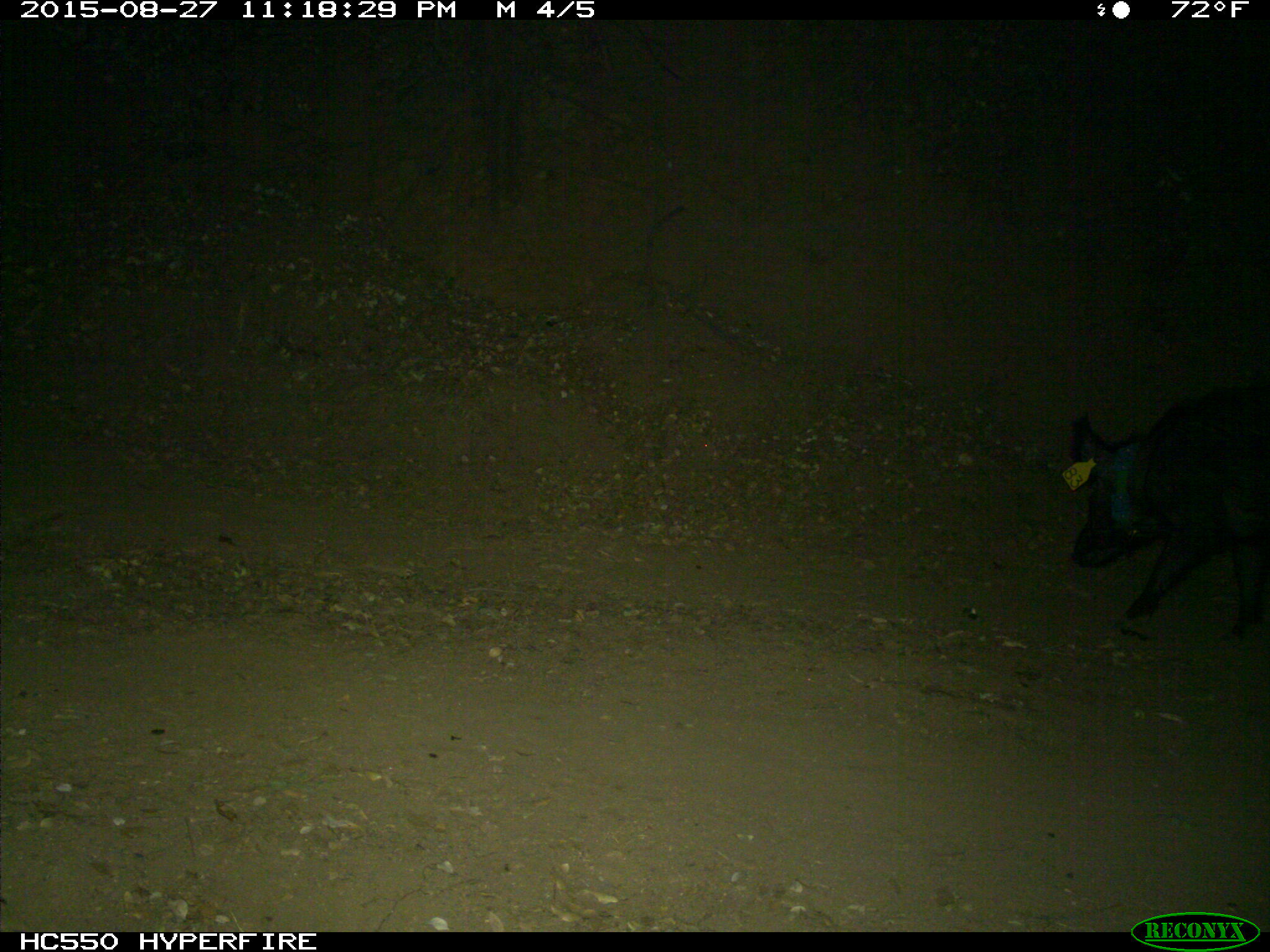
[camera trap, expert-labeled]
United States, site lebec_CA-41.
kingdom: Animalia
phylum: Chordata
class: Mammalia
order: Artiodactyla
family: Suidae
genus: Sus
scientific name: Sus scrofa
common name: wild boar